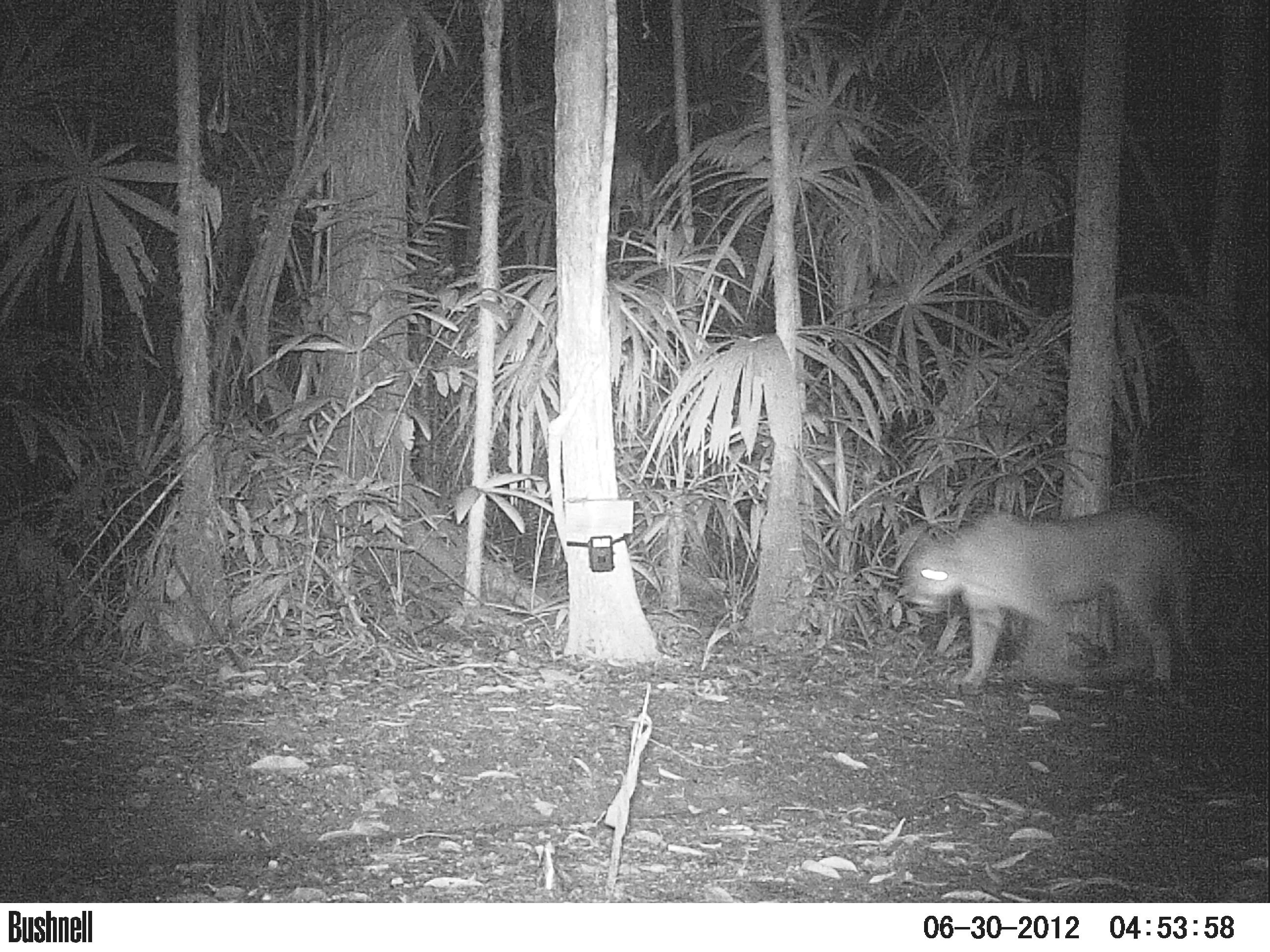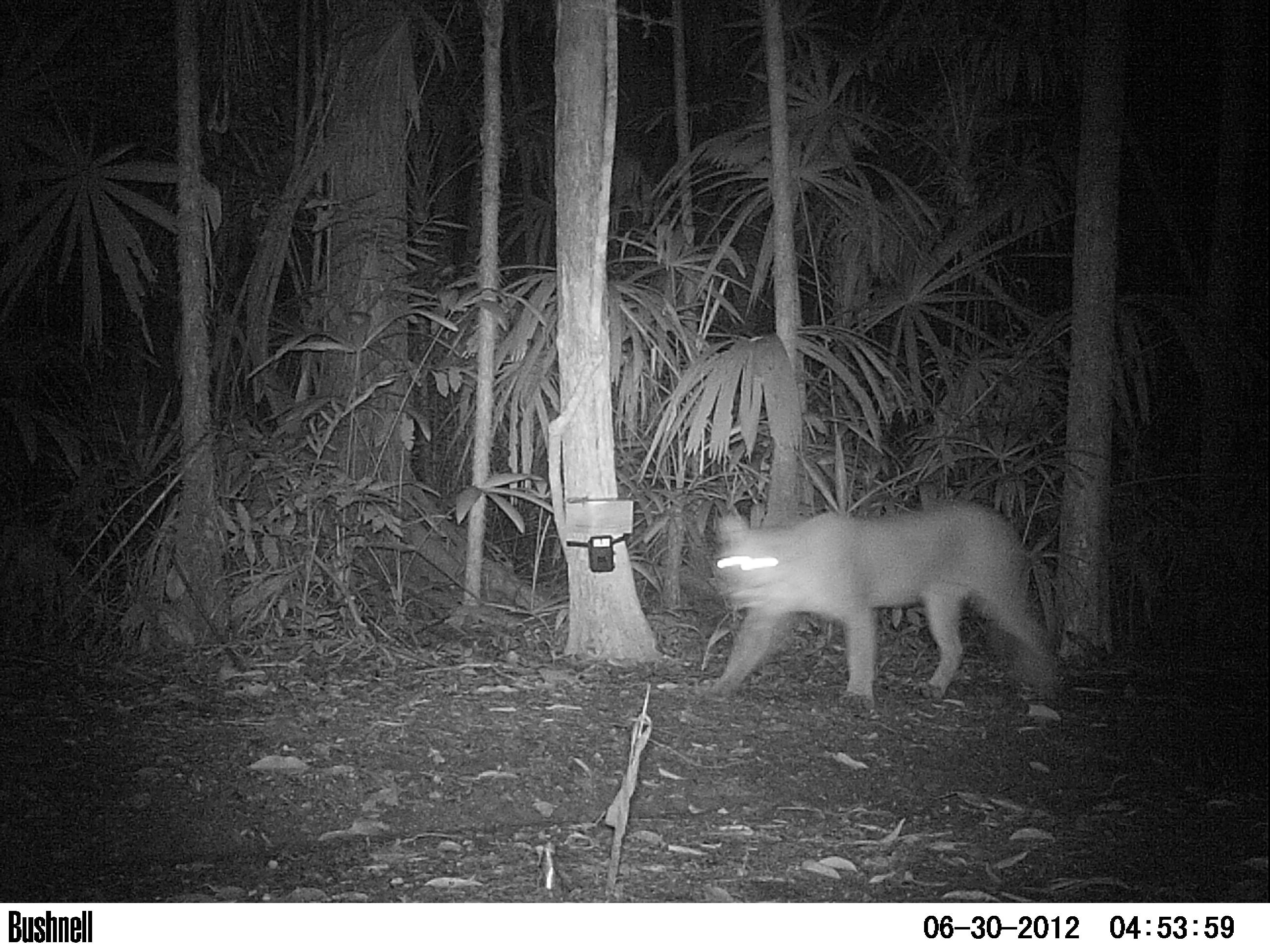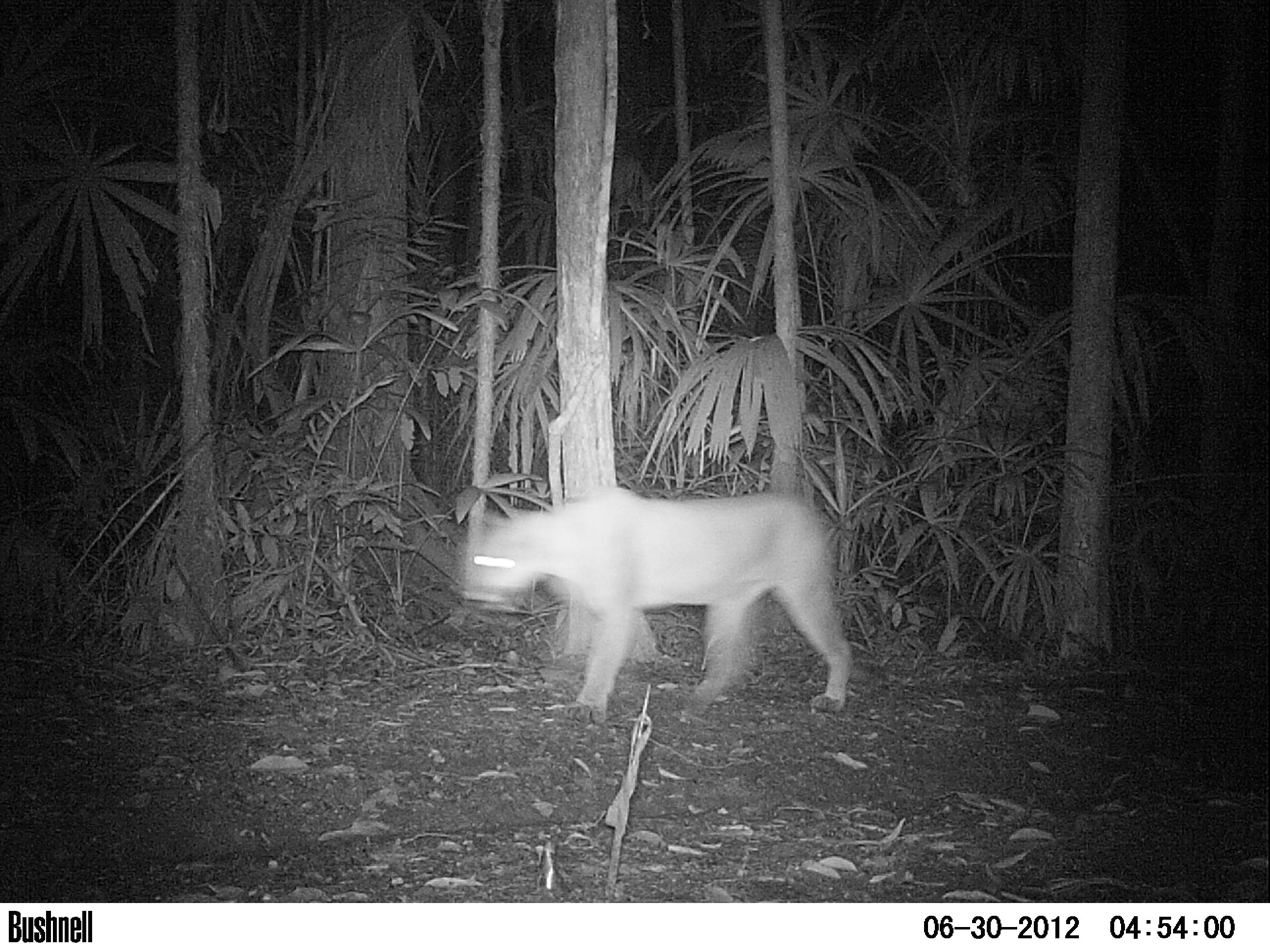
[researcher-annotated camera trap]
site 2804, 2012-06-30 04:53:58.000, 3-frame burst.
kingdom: Animalia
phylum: Chordata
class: Mammalia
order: Carnivora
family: Felidae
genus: Puma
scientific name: Puma concolor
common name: mountain lion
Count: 1.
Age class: adult.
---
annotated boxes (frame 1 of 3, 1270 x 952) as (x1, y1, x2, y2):
puma concolor: (900, 505, 1201, 689)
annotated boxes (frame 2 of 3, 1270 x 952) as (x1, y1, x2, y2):
puma concolor: (707, 497, 1077, 711)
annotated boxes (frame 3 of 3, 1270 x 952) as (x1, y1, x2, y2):
puma concolor: (457, 485, 857, 721)